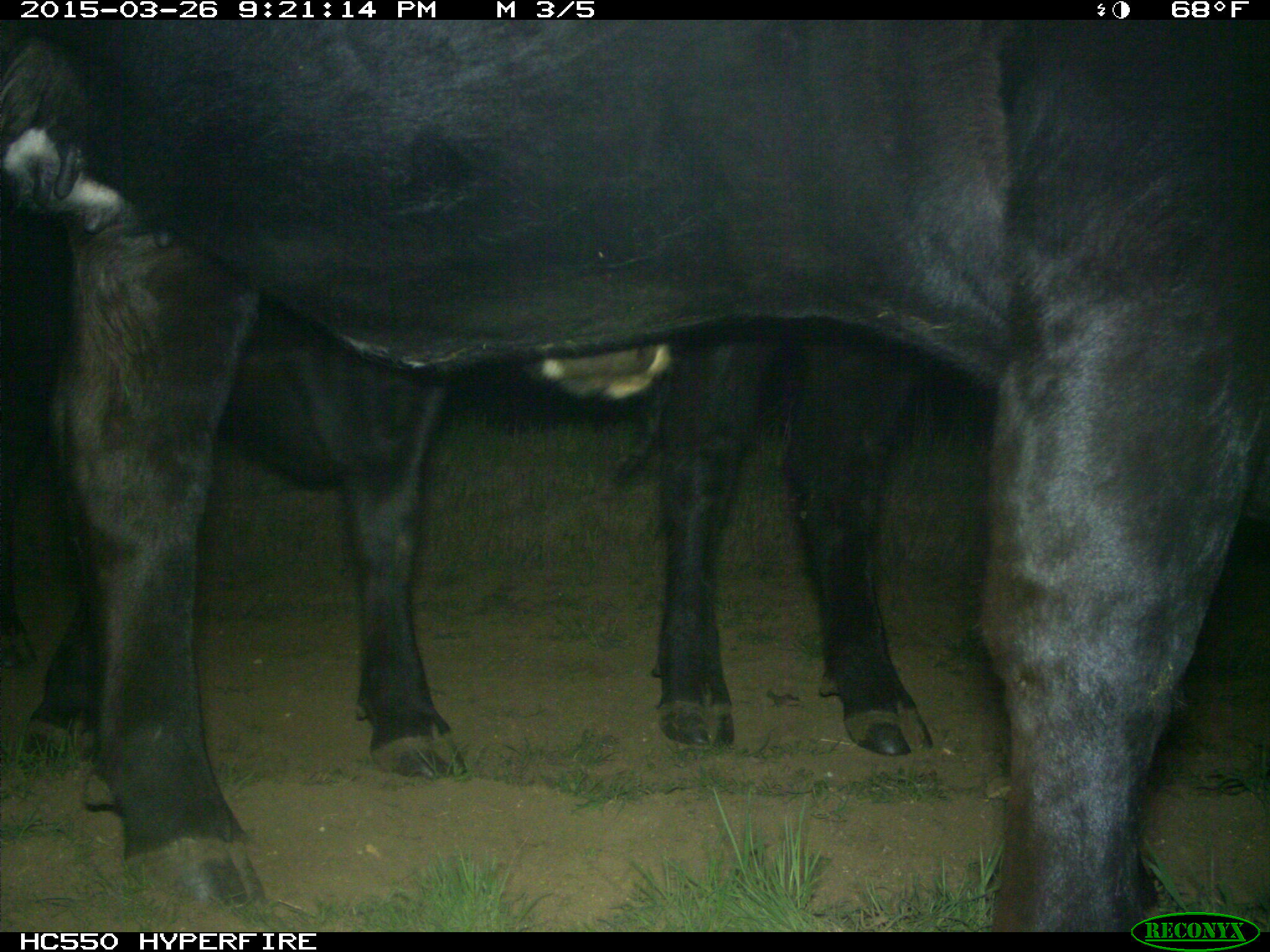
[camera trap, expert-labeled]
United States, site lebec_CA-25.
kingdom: Animalia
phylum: Chordata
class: Mammalia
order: Artiodactyla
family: Bovidae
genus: Bos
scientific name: Bos taurus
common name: domestic cow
Bos taurus (domestic cow).